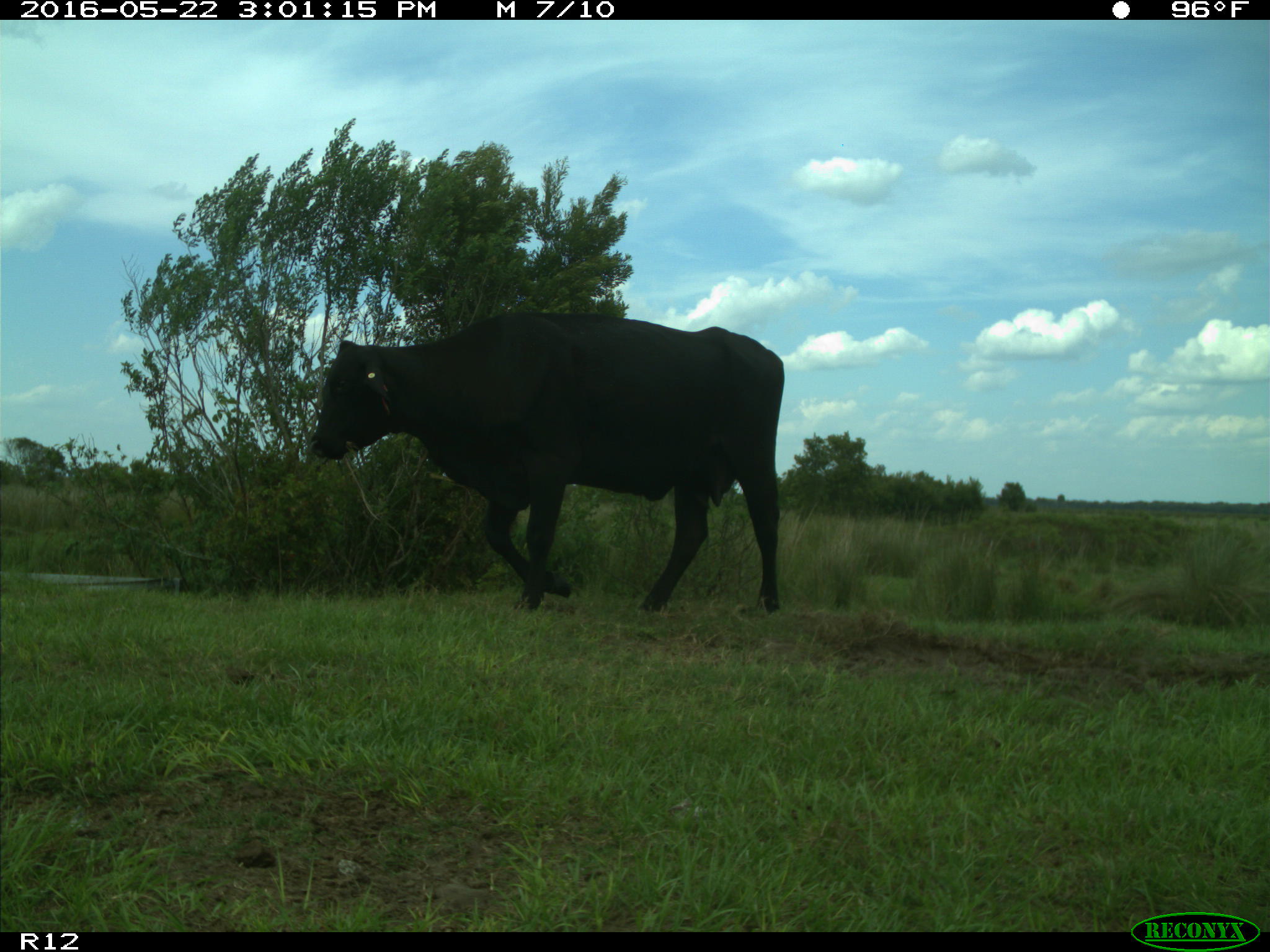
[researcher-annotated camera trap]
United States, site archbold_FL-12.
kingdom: Animalia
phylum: Chordata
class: Mammalia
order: Artiodactyla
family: Bovidae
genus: Bos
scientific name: Bos taurus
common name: domestic cow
Bos taurus (domestic cow).